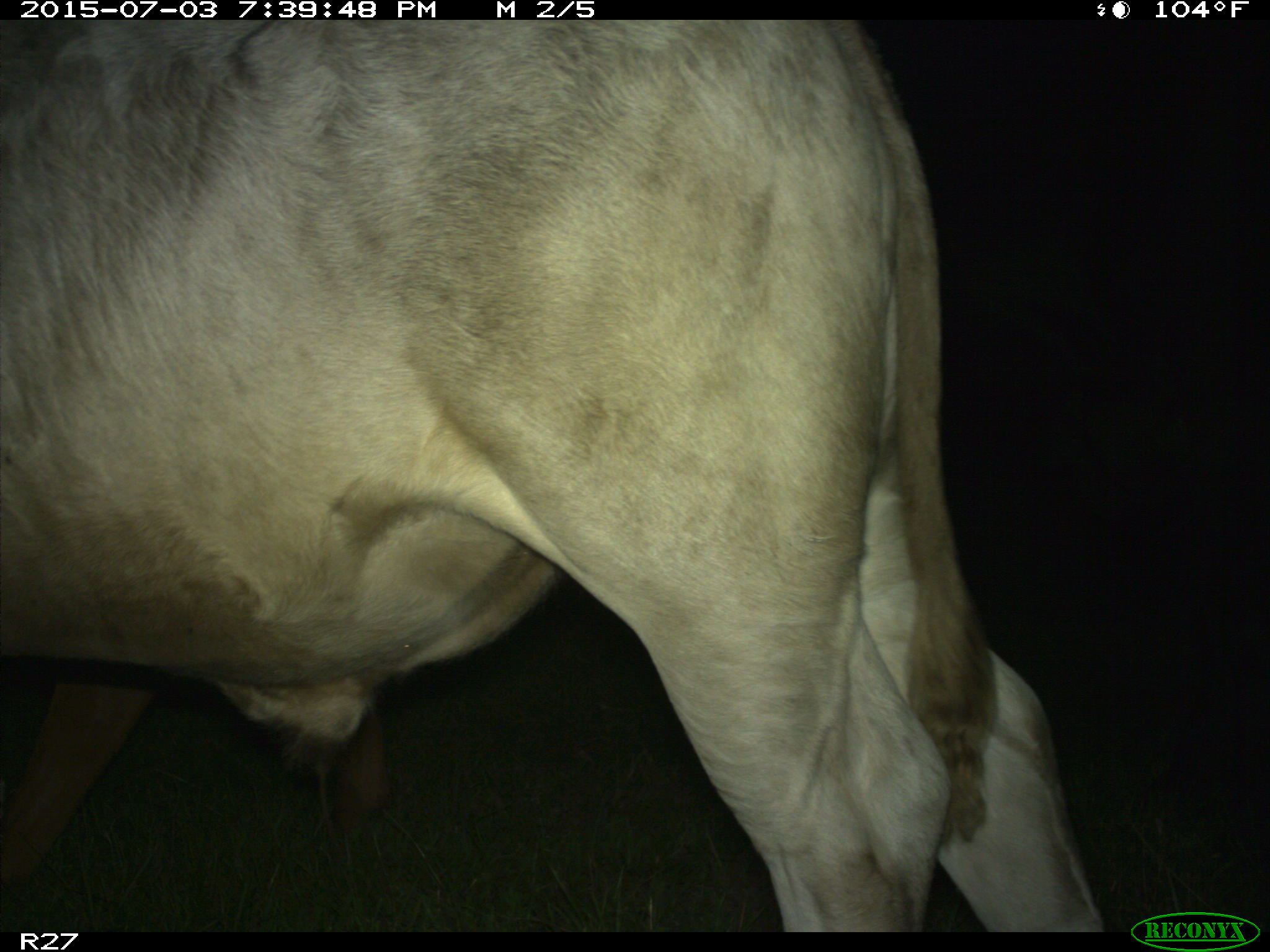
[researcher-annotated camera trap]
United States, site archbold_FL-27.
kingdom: Animalia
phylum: Chordata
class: Mammalia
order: Artiodactyla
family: Bovidae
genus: Bos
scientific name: Bos taurus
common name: domestic cow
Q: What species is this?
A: Bos taurus (domestic cow).